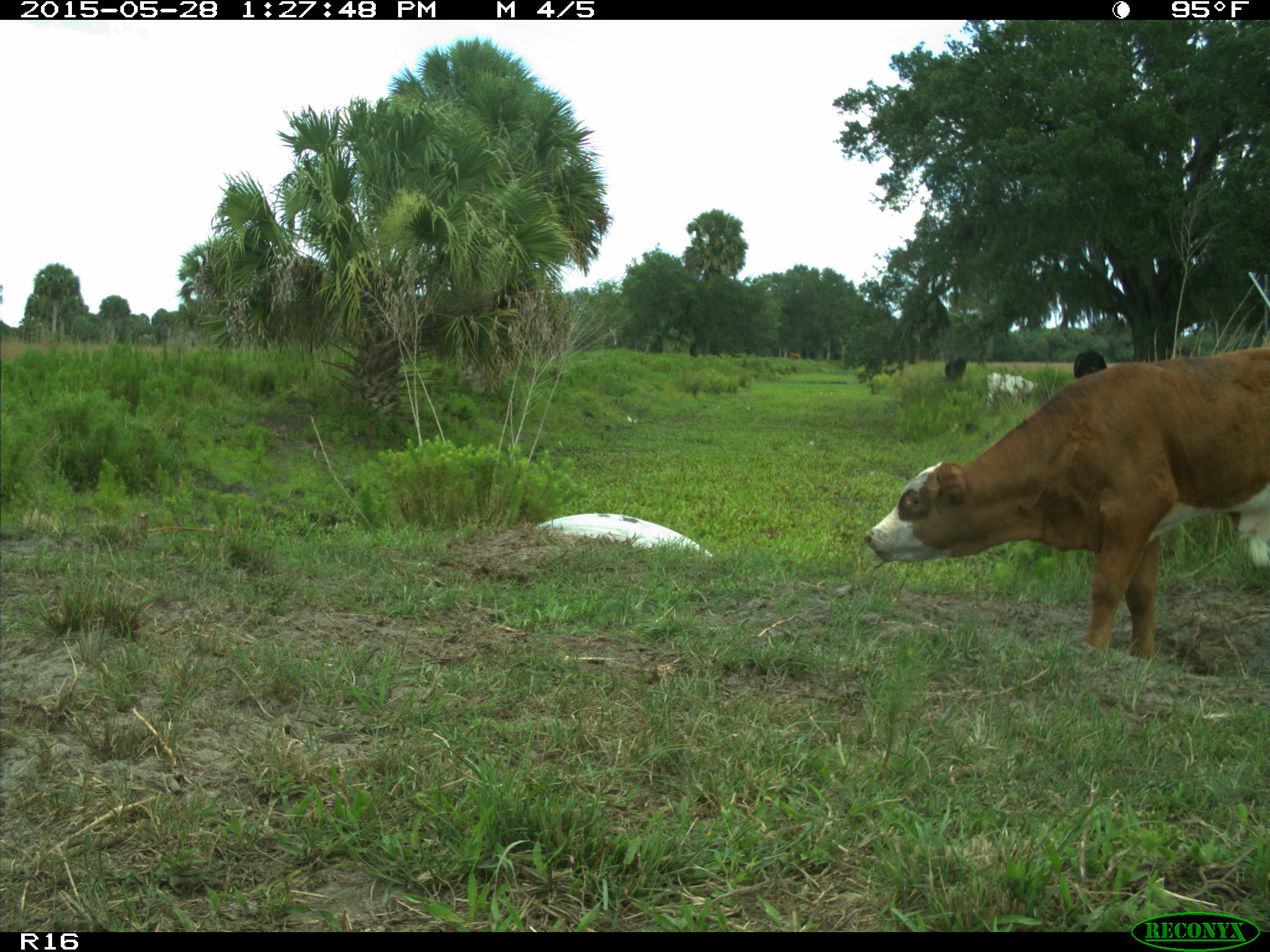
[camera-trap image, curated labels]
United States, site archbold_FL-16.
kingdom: Animalia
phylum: Chordata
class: Mammalia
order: Artiodactyla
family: Bovidae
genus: Bos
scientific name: Bos taurus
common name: domestic cow